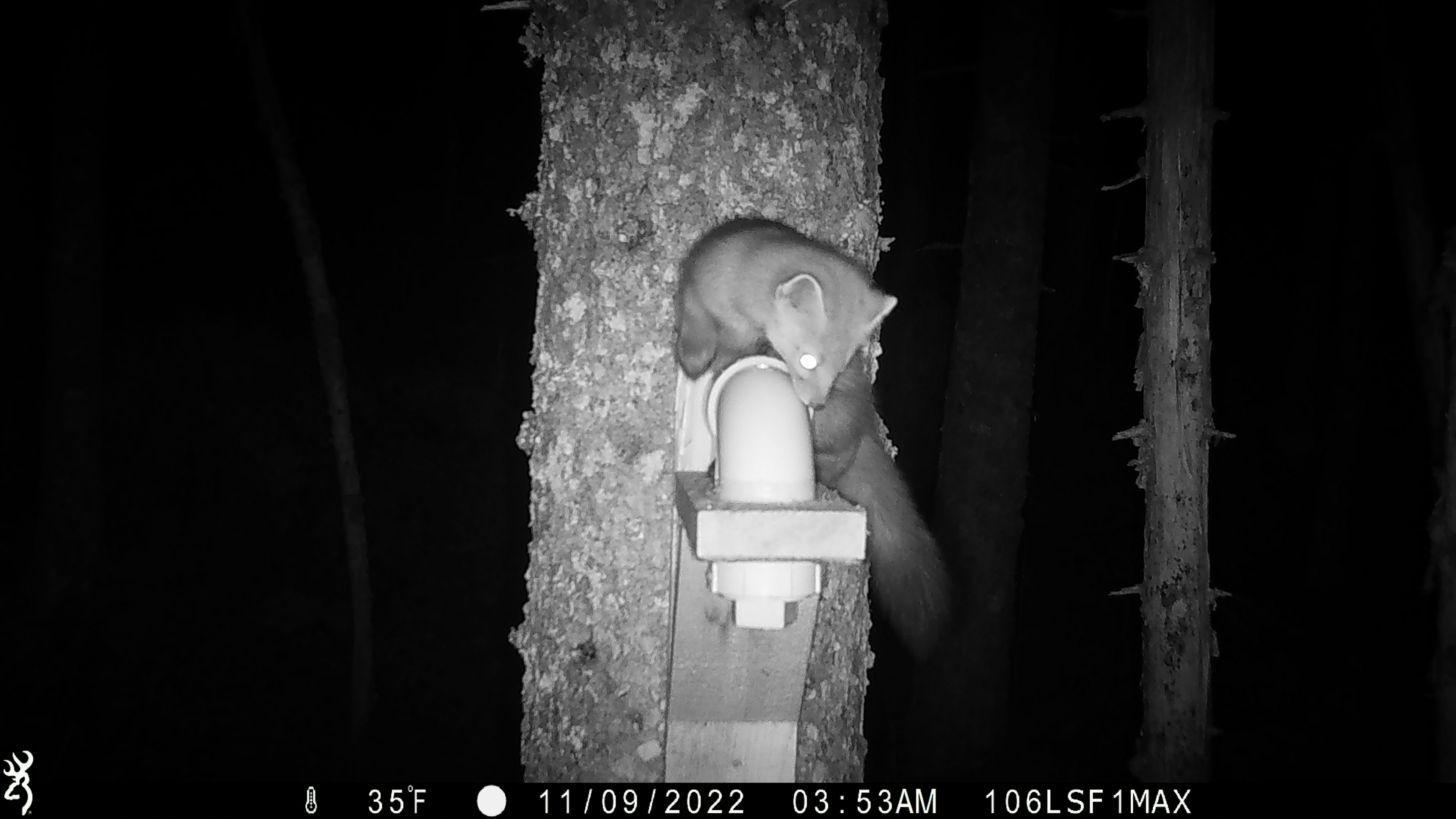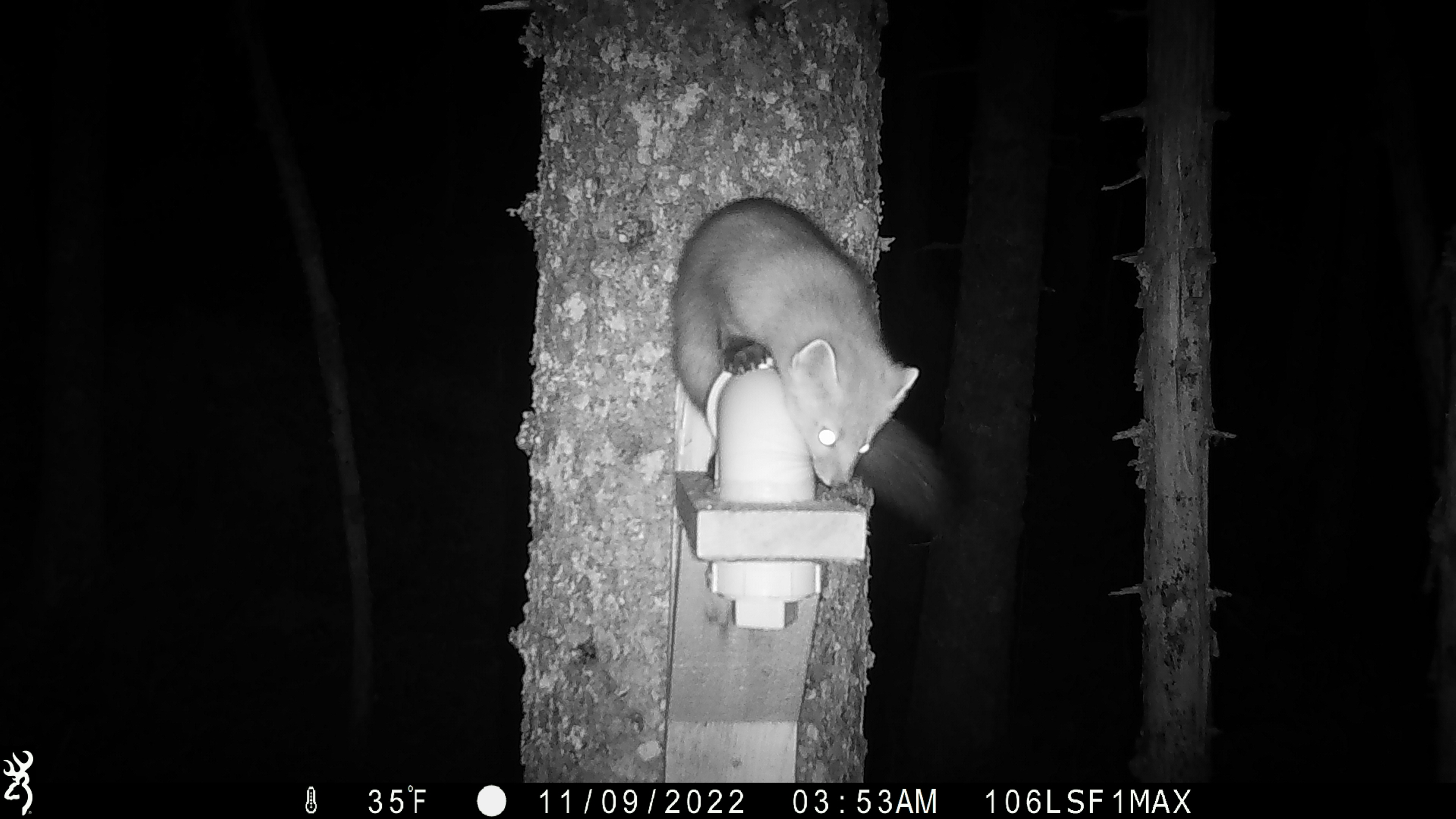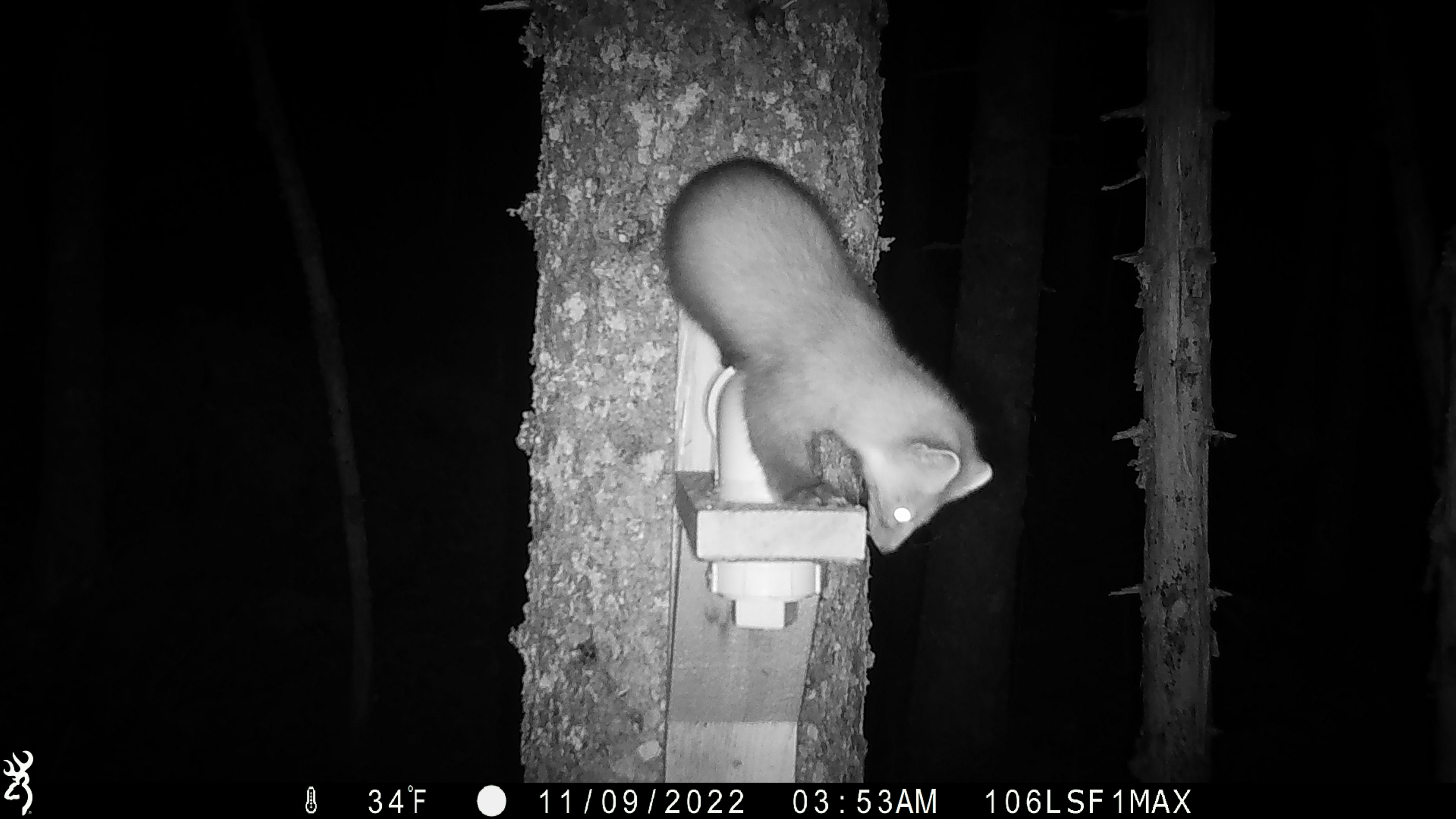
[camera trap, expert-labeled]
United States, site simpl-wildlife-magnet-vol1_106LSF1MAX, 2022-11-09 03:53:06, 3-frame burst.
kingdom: Animalia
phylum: Chordata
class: Mammalia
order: Carnivora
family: Mustelidae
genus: Martes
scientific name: Martes americana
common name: american marten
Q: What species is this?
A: American marten (Martes americana).